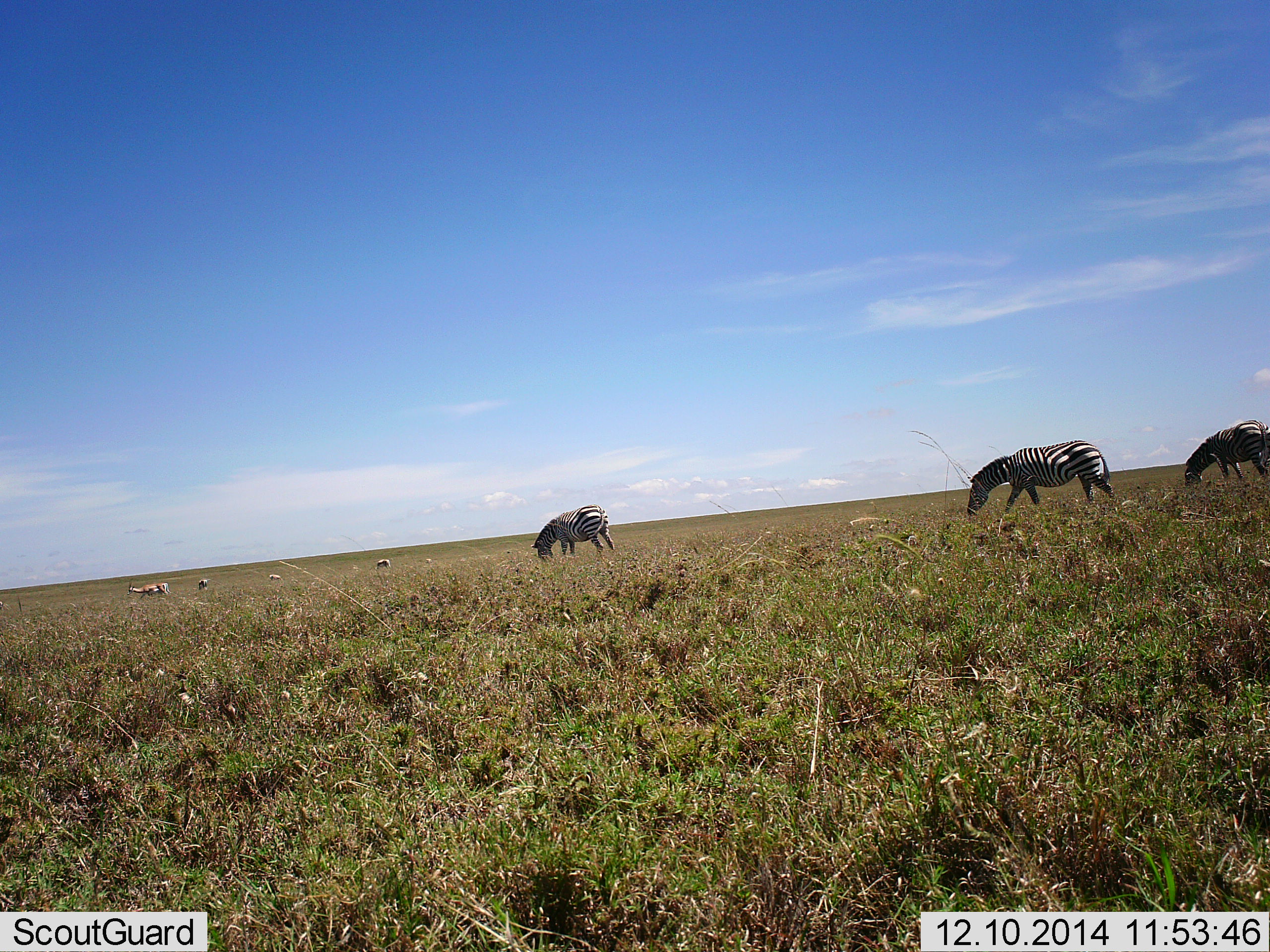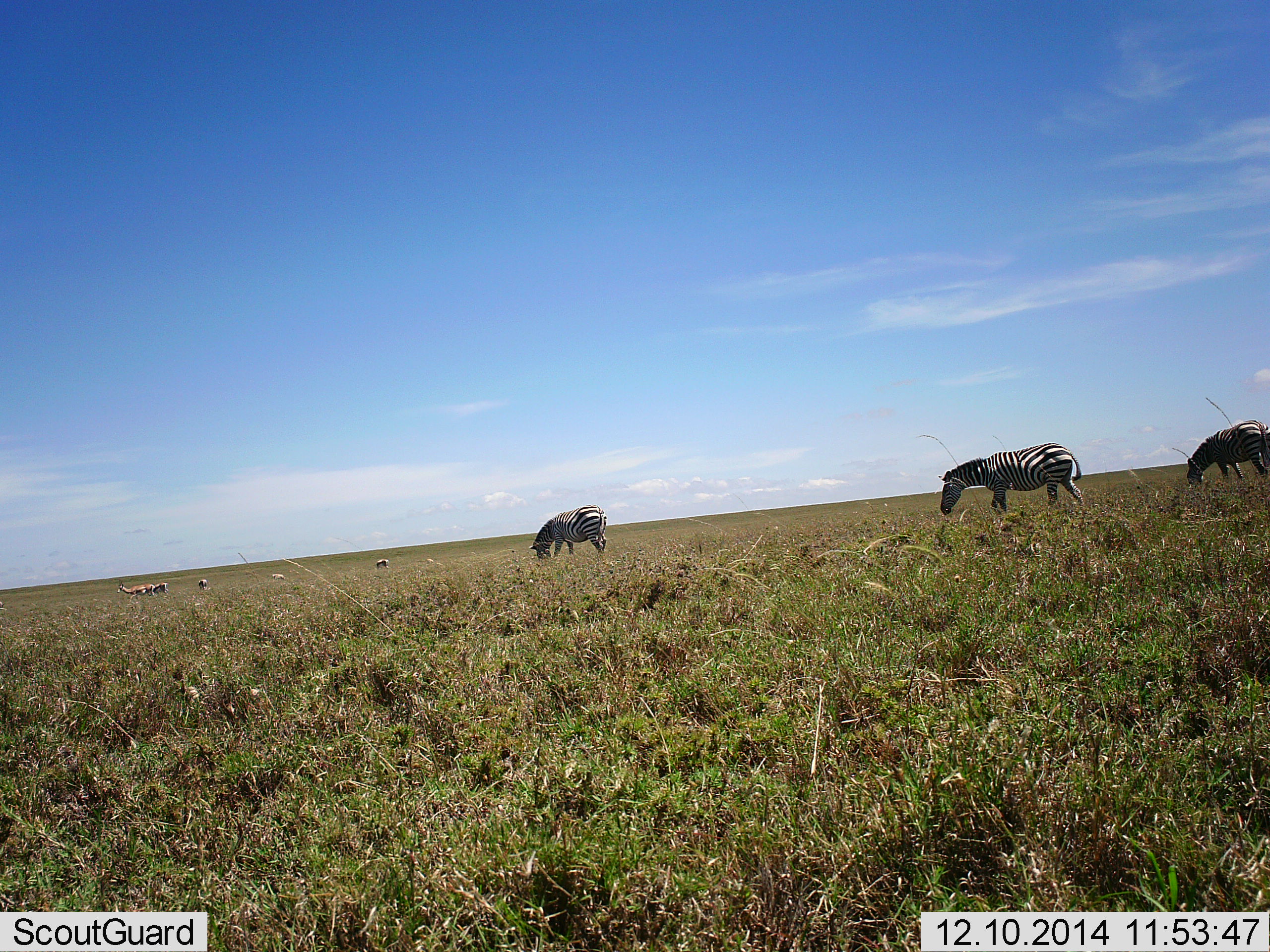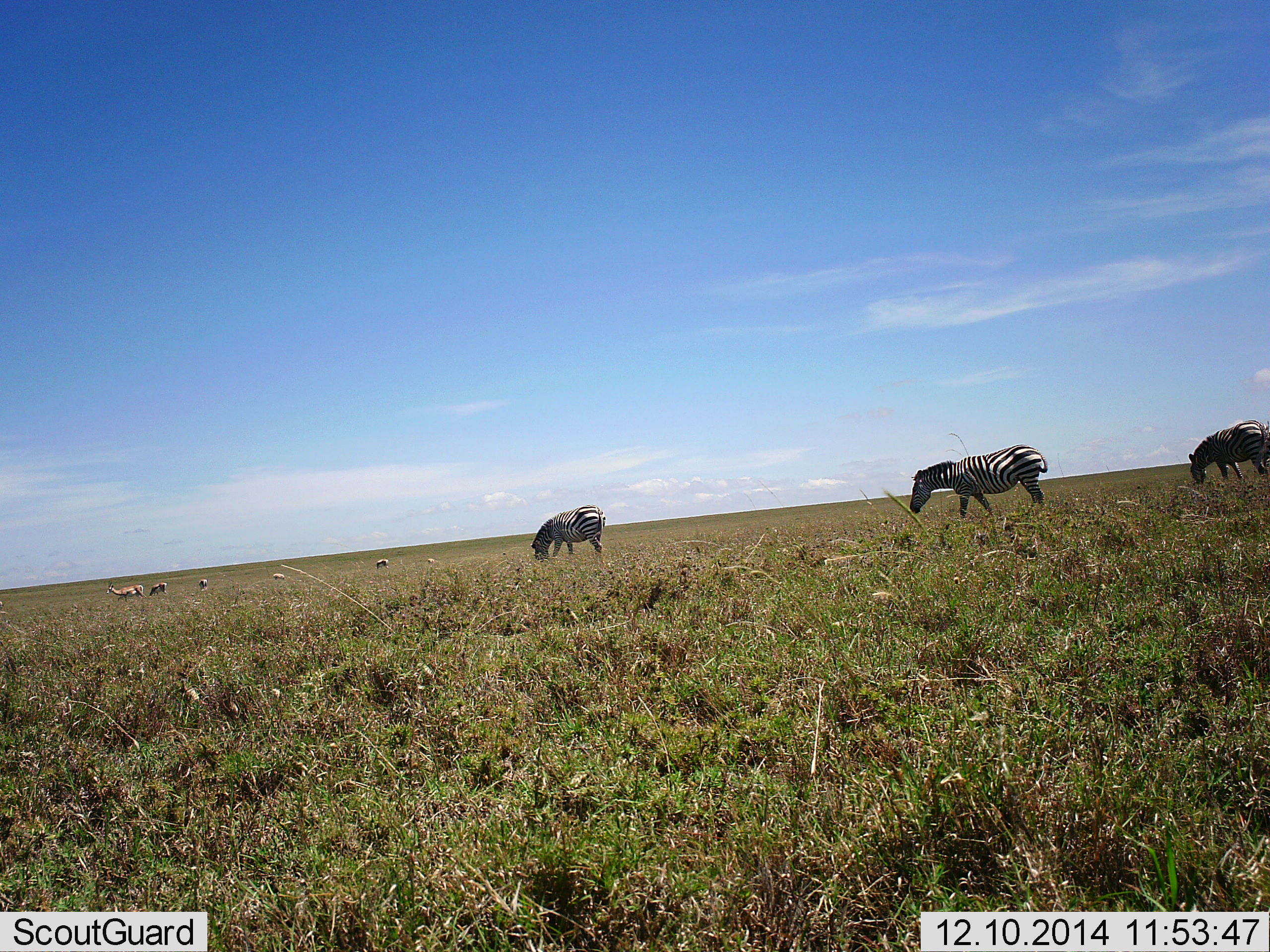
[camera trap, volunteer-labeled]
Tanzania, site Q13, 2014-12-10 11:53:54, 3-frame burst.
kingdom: Animalia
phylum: Chordata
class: Mammalia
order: Artiodactyla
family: Bovidae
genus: Eudorcas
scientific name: Eudorcas thomsonii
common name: thomson's gazelle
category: gazellethomsons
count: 4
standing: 70%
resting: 0%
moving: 30%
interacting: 0%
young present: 0%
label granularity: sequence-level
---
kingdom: Animalia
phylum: Chordata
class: Mammalia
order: Perissodactyla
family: Equidae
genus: Equus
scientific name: Equus quagga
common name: plains zebra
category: zebra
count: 3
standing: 45%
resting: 0%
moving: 45%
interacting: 0%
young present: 0%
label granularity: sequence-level